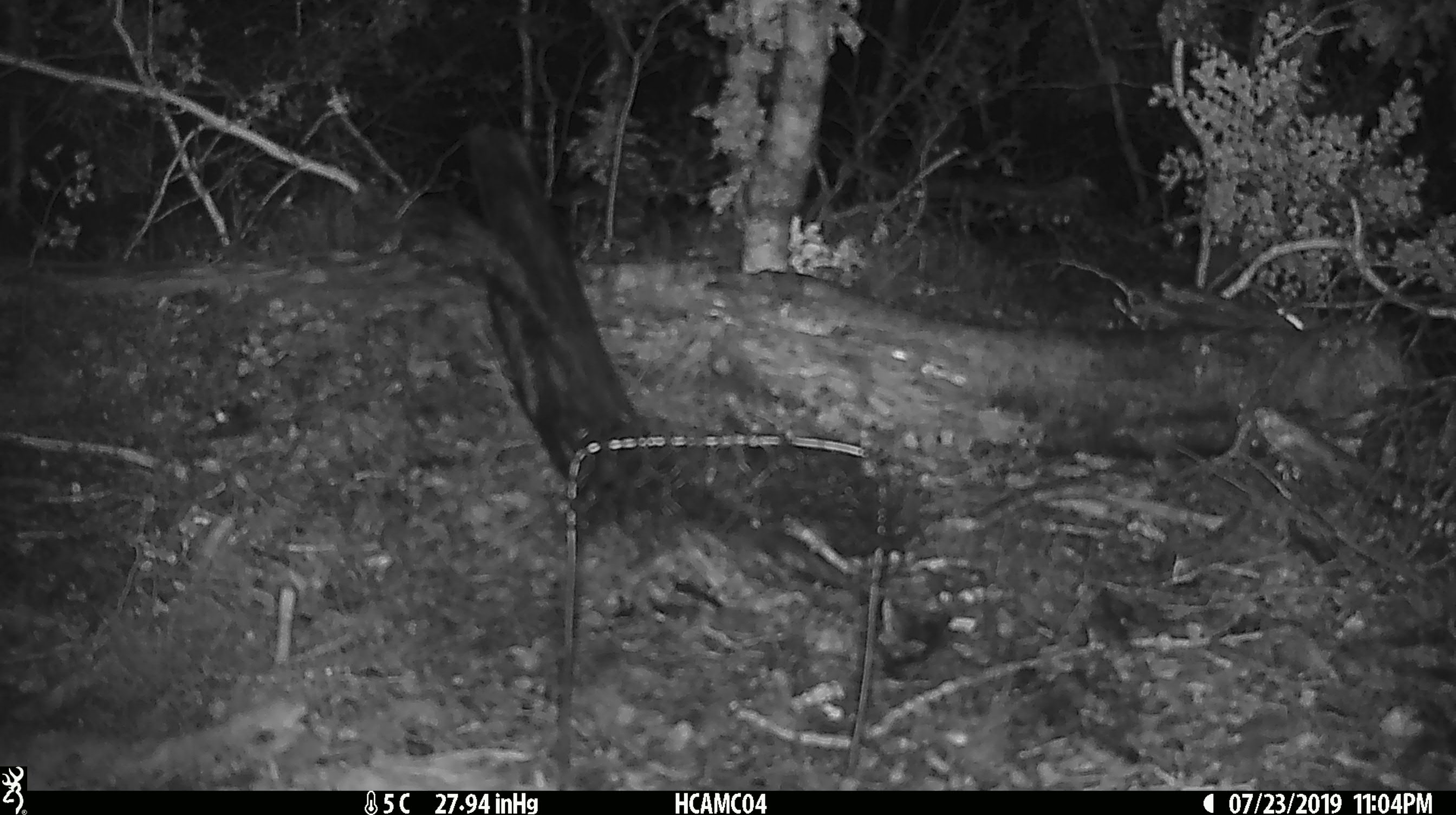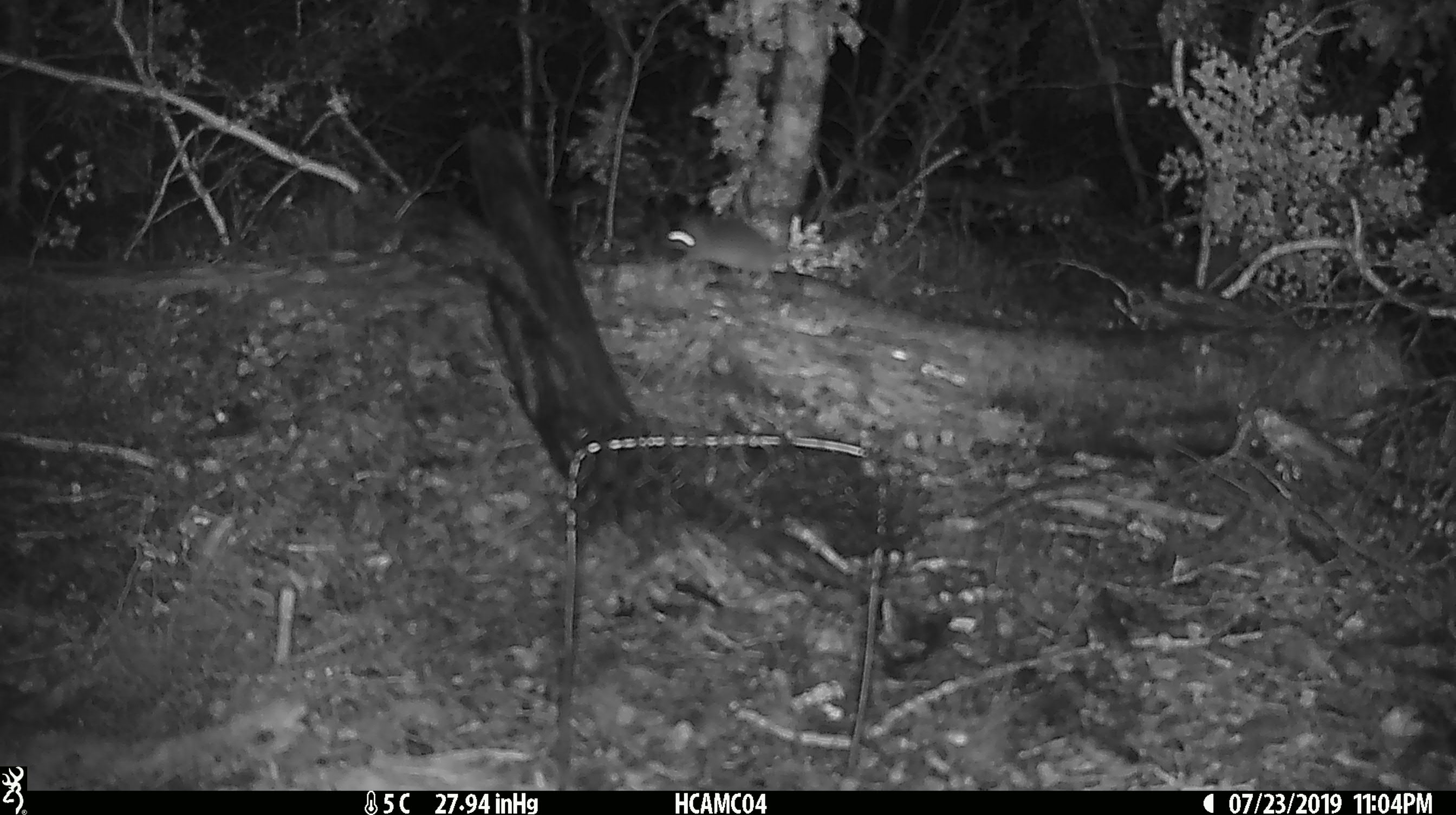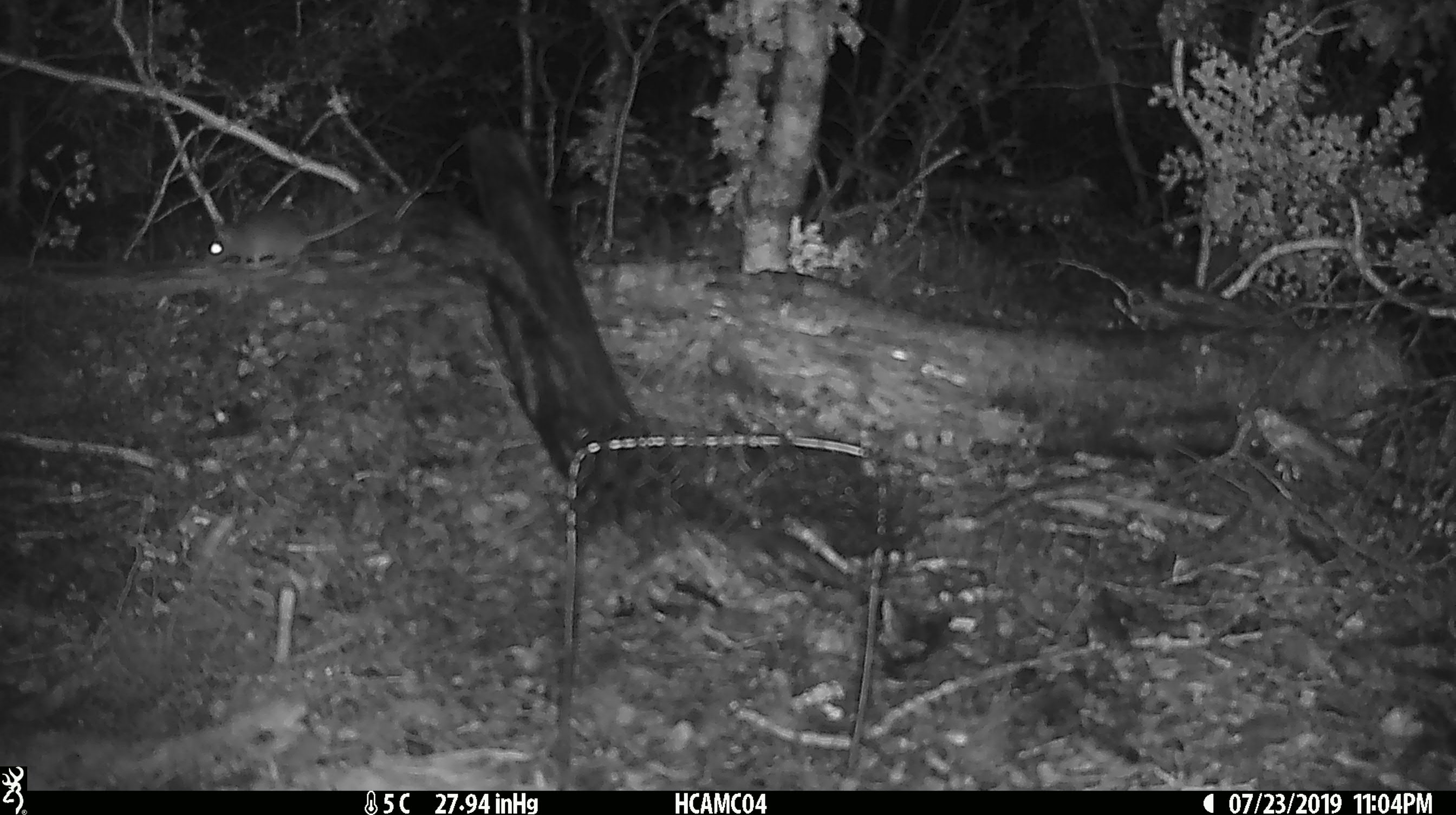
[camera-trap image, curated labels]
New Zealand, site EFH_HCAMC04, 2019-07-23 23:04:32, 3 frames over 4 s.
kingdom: Animalia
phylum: Chordata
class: Mammalia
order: Rodentia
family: Muridae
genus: Mus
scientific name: Mus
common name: mouse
Mouse (Mus).